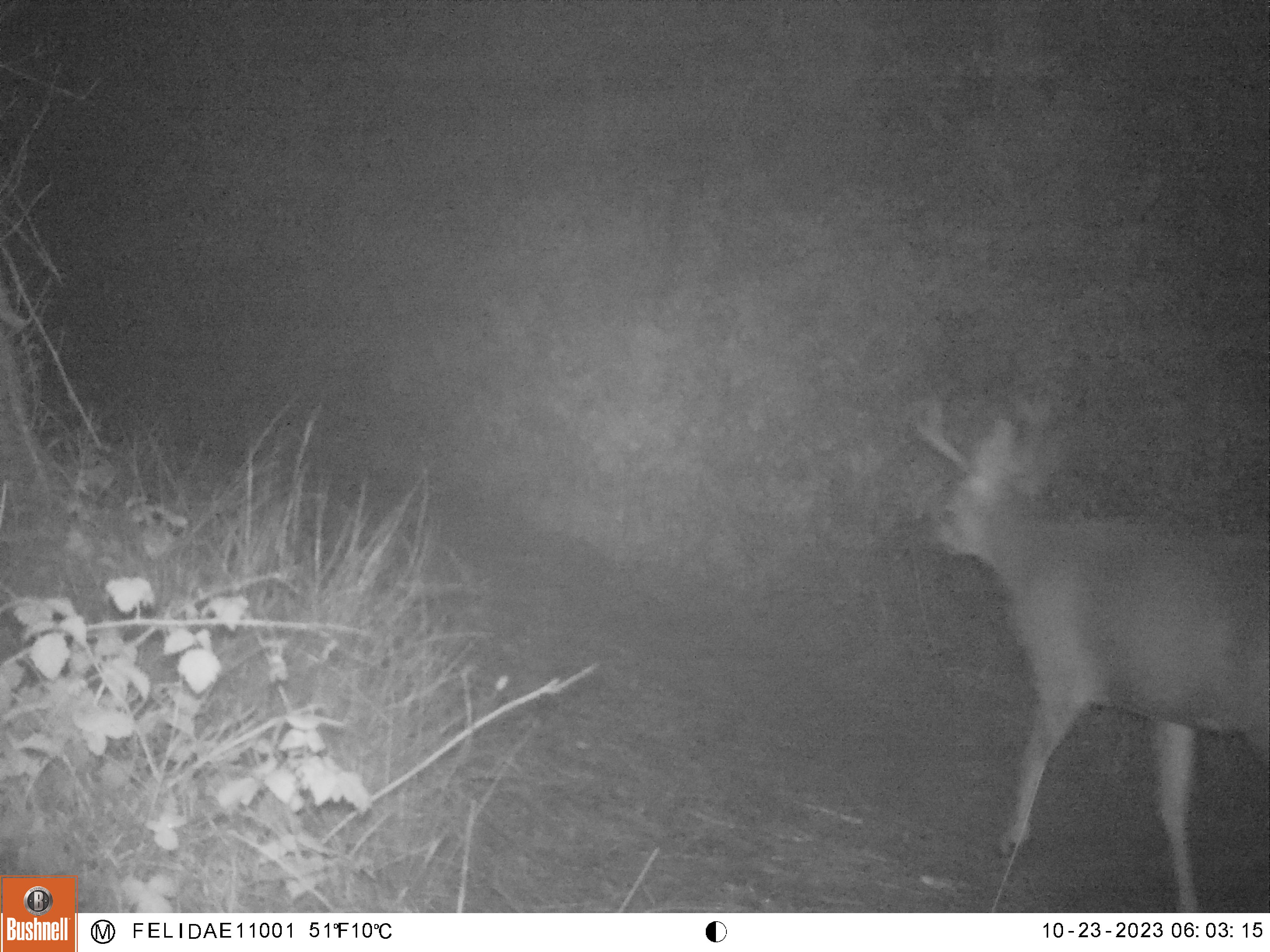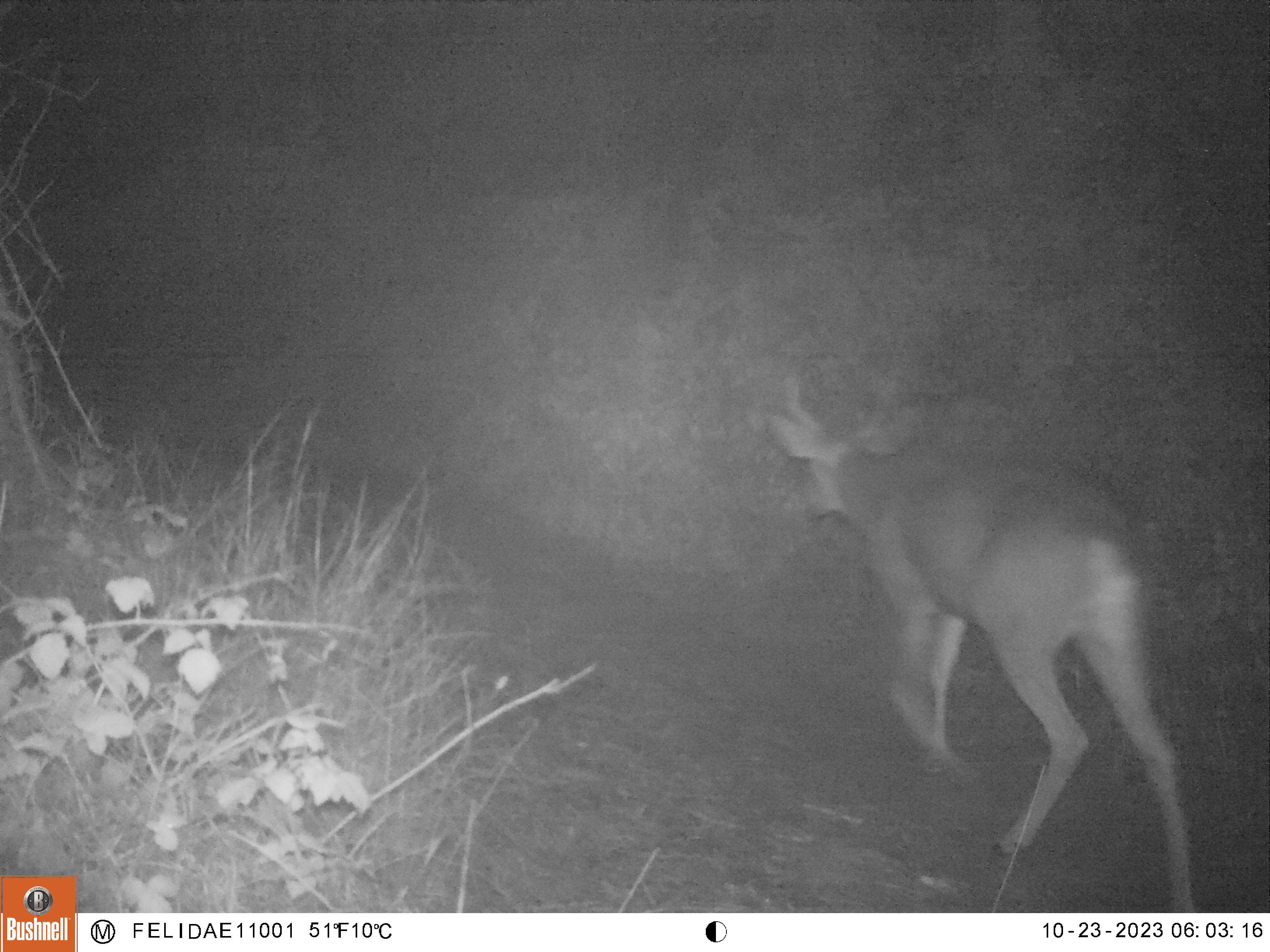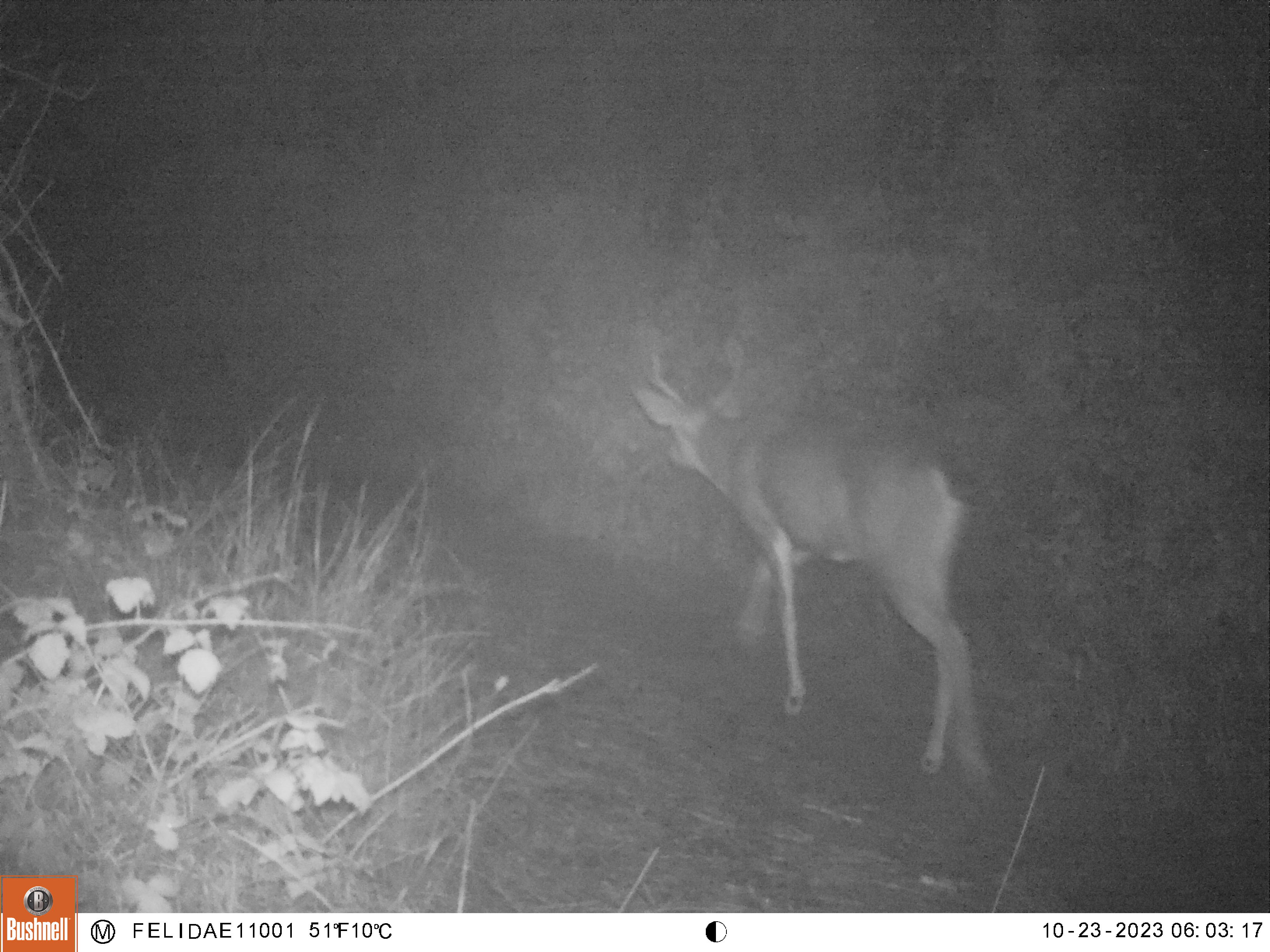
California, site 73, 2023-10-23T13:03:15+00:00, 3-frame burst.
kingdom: Animalia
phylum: Chordata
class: Mammalia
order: Artiodactyla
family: Cervidae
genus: Odocoileus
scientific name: Odocoileus hemionus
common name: mule deer